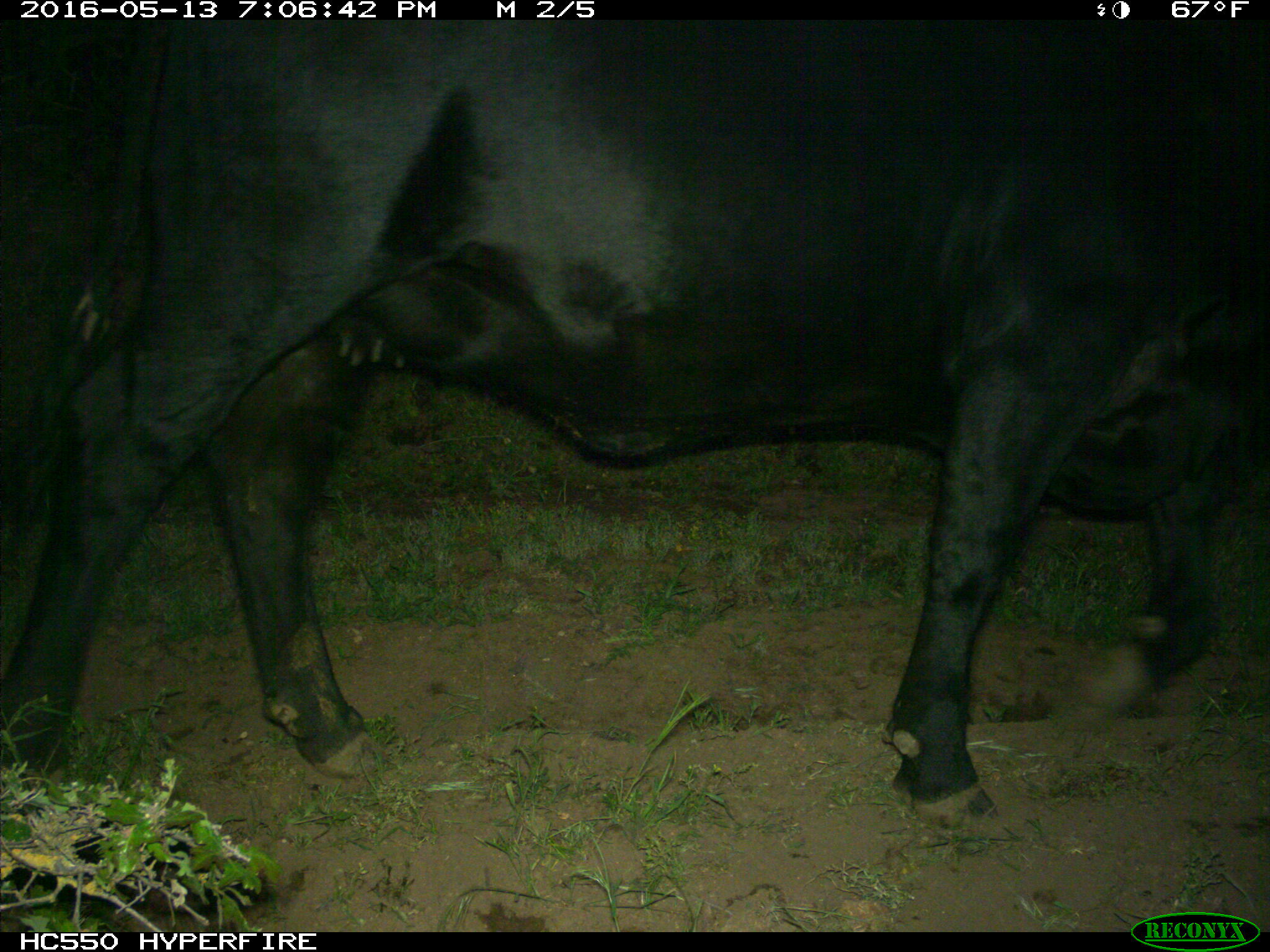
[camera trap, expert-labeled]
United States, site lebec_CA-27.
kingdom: Animalia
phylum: Chordata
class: Mammalia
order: Artiodactyla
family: Bovidae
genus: Bos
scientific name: Bos taurus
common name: domestic cow